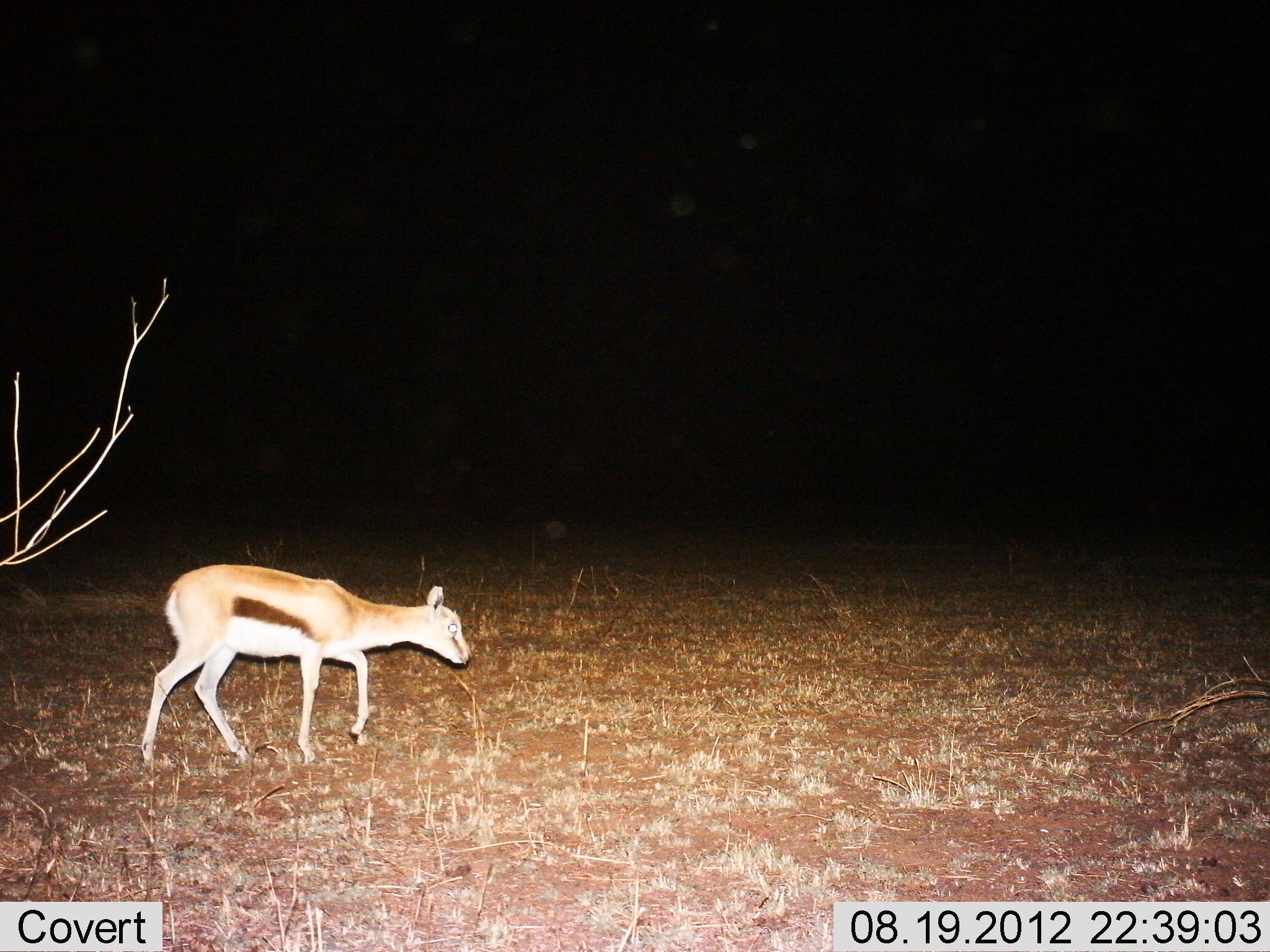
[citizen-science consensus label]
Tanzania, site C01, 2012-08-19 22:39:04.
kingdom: Animalia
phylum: Chordata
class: Mammalia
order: Artiodactyla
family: Bovidae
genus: Eudorcas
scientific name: Eudorcas thomsonii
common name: thomson's gazelle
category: gazellethomsons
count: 1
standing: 20%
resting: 0%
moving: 90%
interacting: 0%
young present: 30%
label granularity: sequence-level